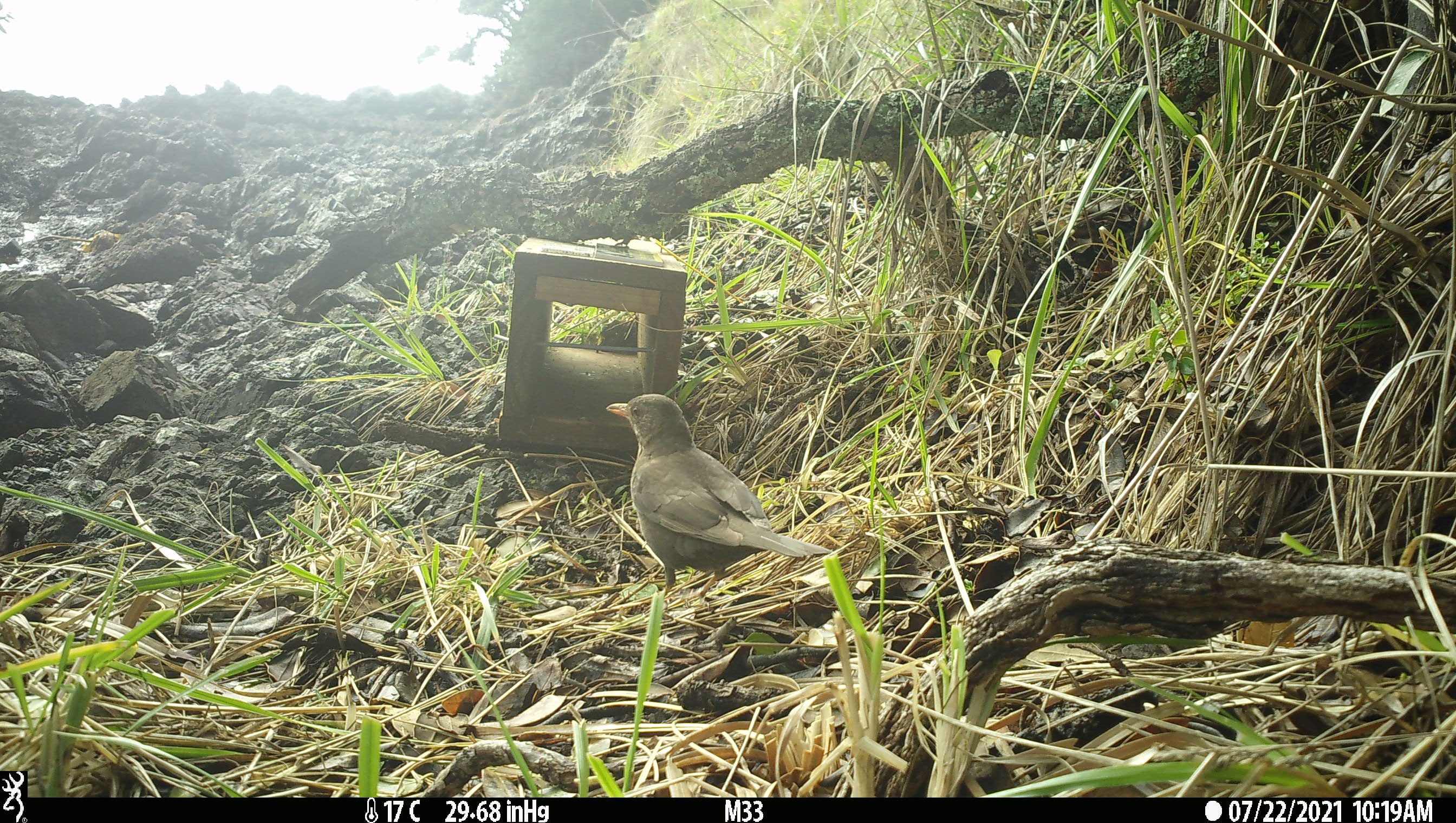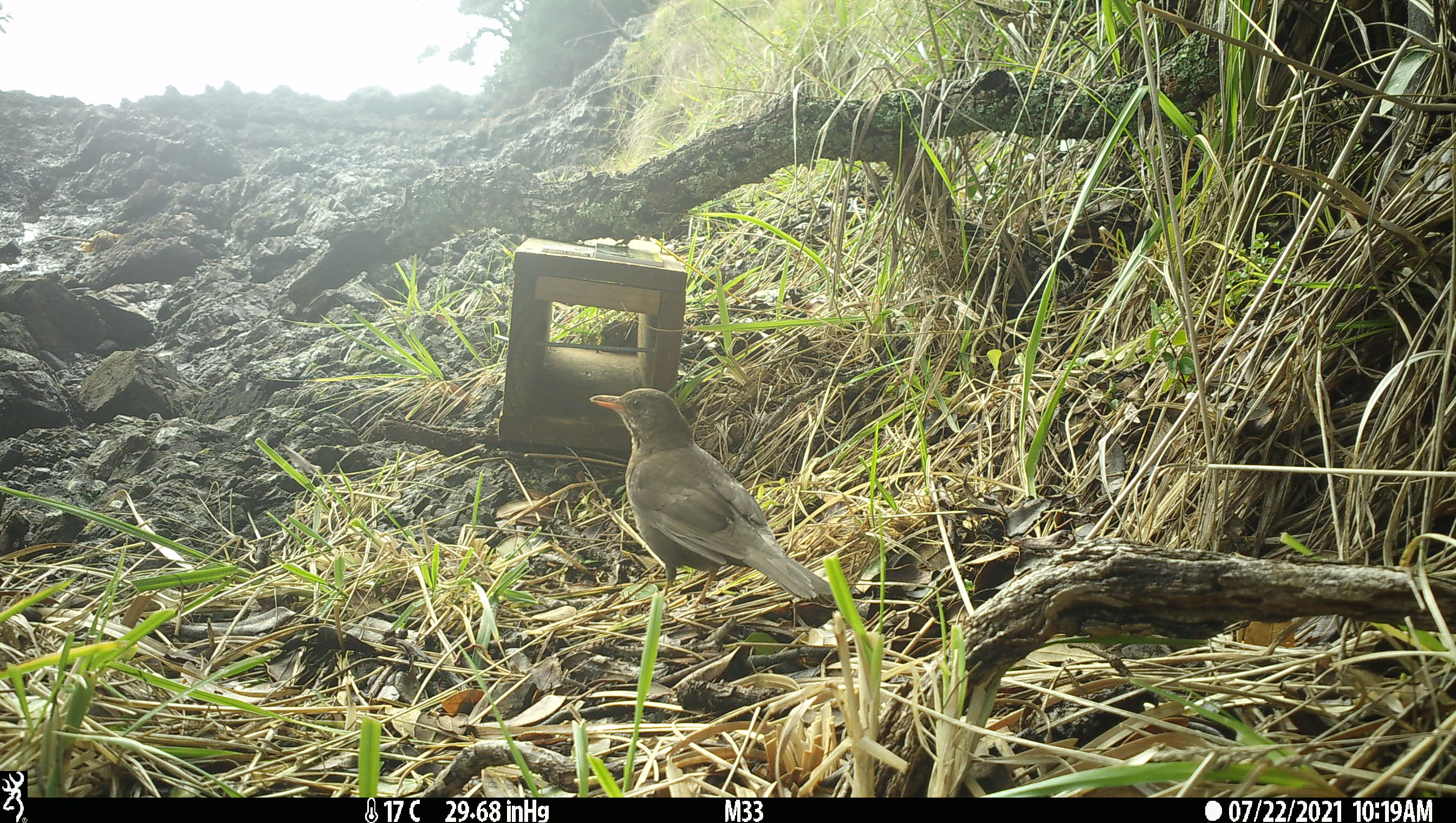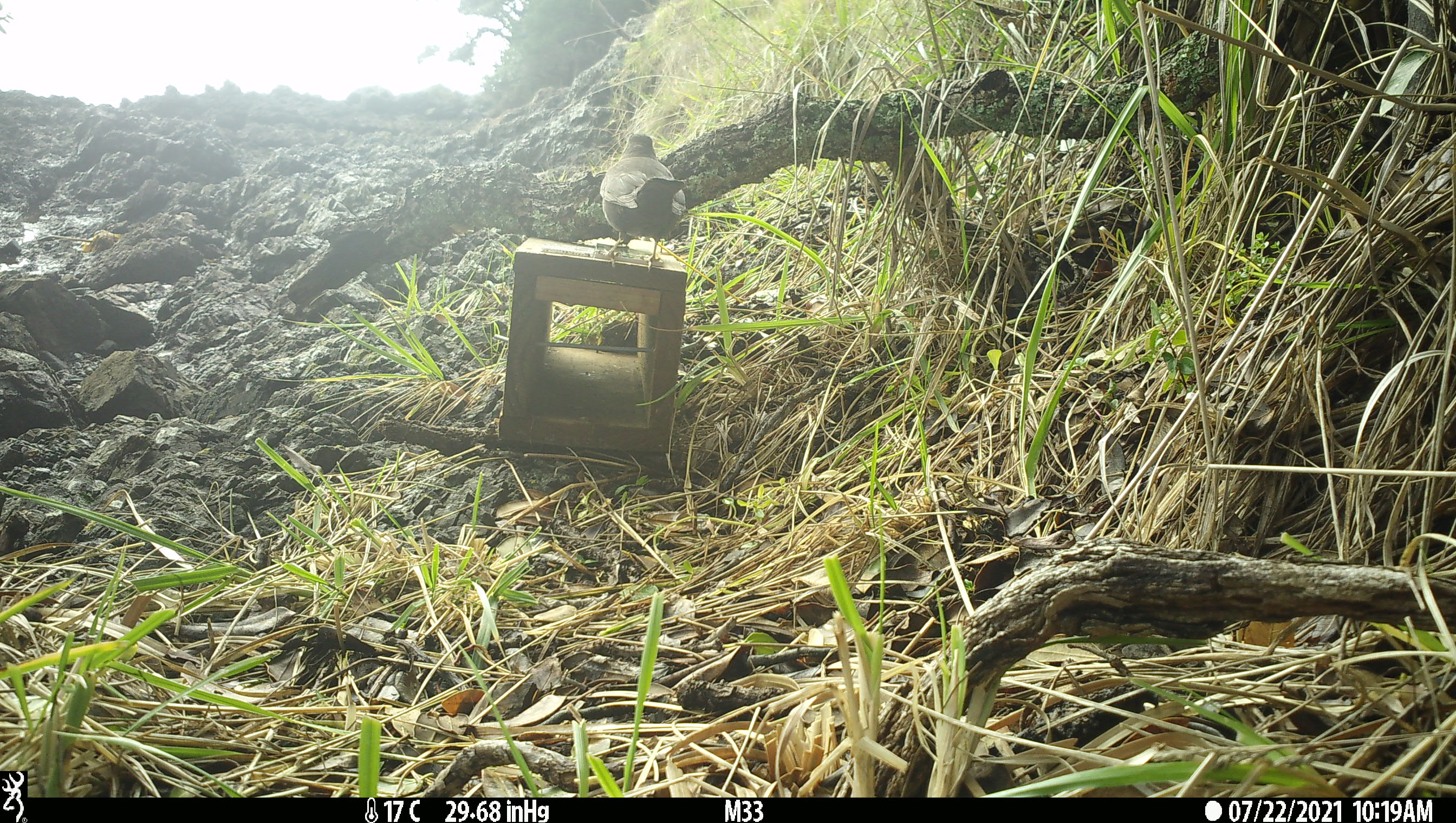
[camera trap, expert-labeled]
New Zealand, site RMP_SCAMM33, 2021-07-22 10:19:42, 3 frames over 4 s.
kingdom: Animalia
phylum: Chordata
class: Aves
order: Passeriformes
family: Turdidae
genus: Turdus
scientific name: Turdus merula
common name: eurasian blackbird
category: blackbird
Blackbird (eurasian blackbird) (Turdus merula).